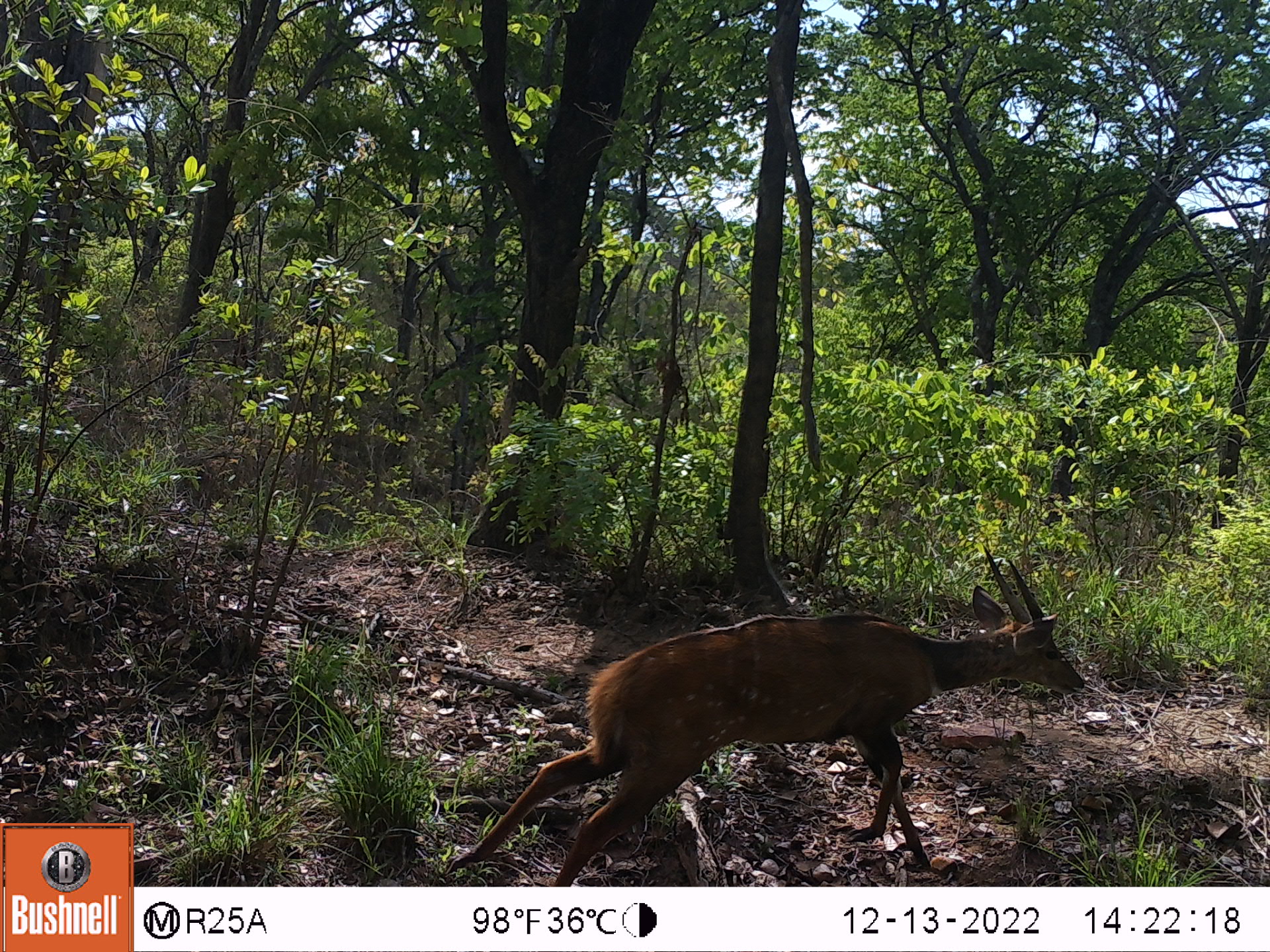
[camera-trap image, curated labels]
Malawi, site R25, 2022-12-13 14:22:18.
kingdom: Animalia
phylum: Chordata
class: Mammalia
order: Artiodactyla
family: Bovidae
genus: Tragelaphus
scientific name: Tragelaphus sylvaticus sylvaticus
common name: cape bushbuck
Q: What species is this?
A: Cape bushbuck (Tragelaphus sylvaticus sylvaticus).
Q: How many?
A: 1.